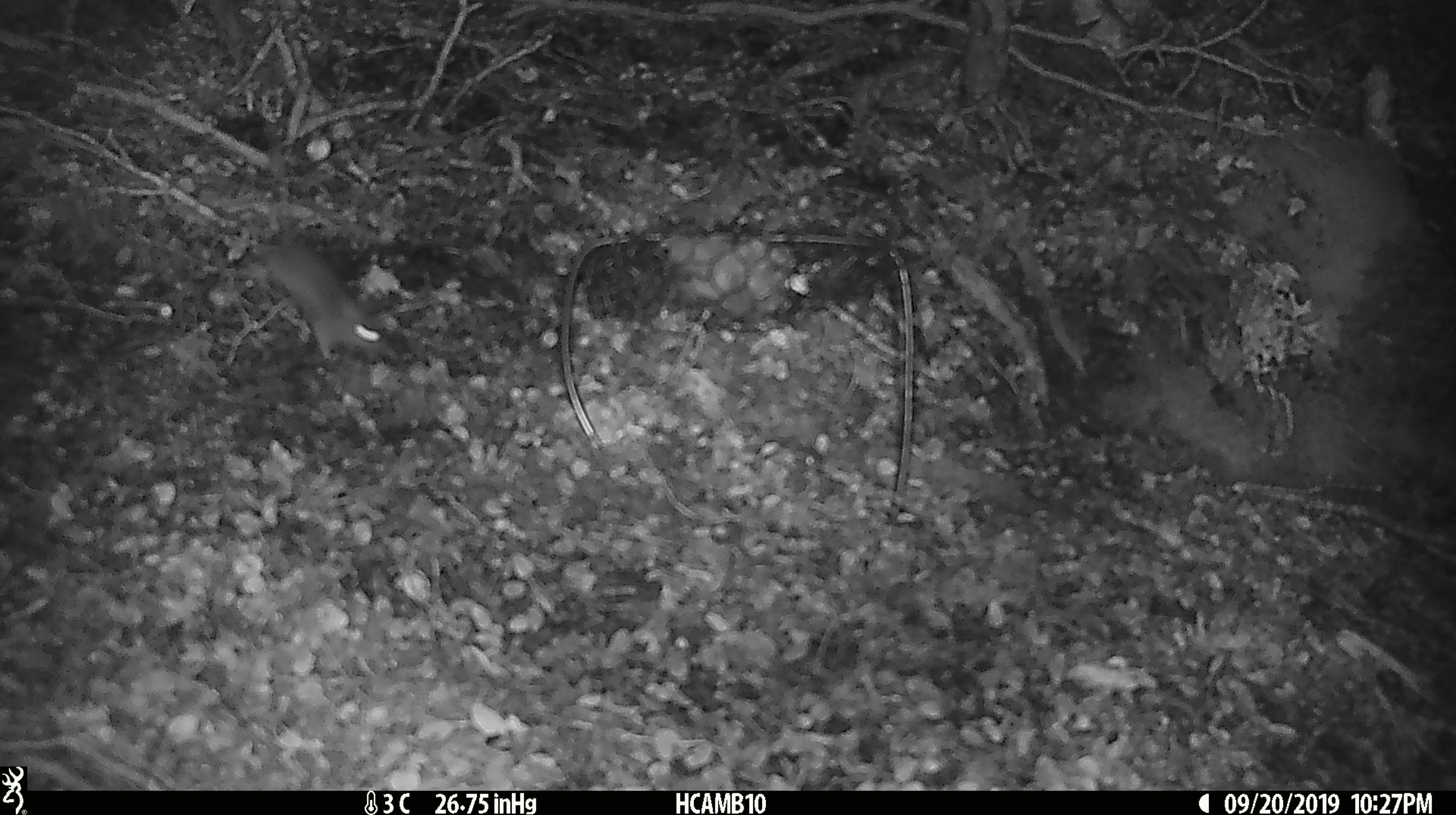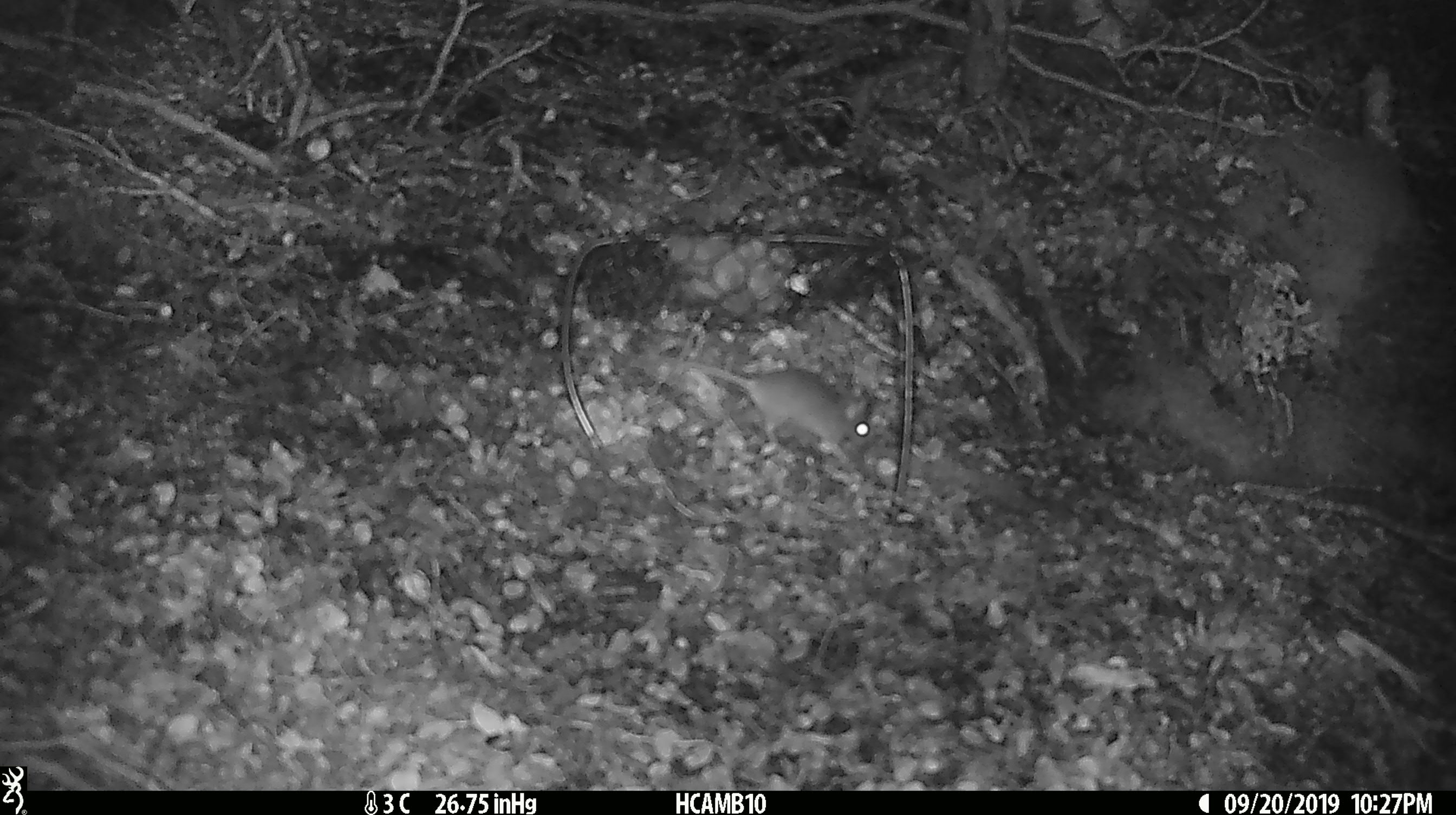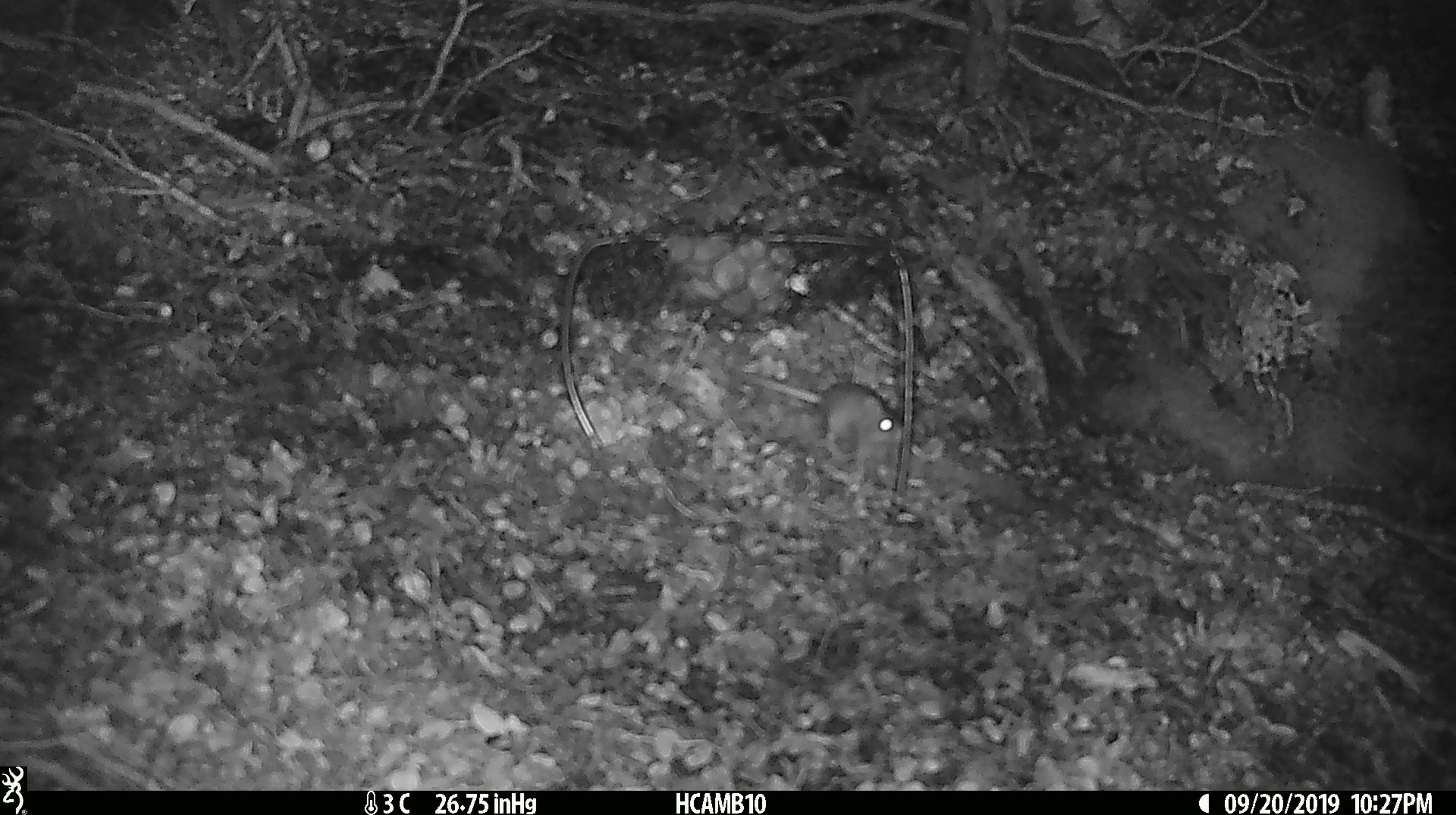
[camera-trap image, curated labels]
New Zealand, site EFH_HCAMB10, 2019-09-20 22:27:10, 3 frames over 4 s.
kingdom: Animalia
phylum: Chordata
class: Mammalia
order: Rodentia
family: Muridae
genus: Mus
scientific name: Mus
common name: mouse